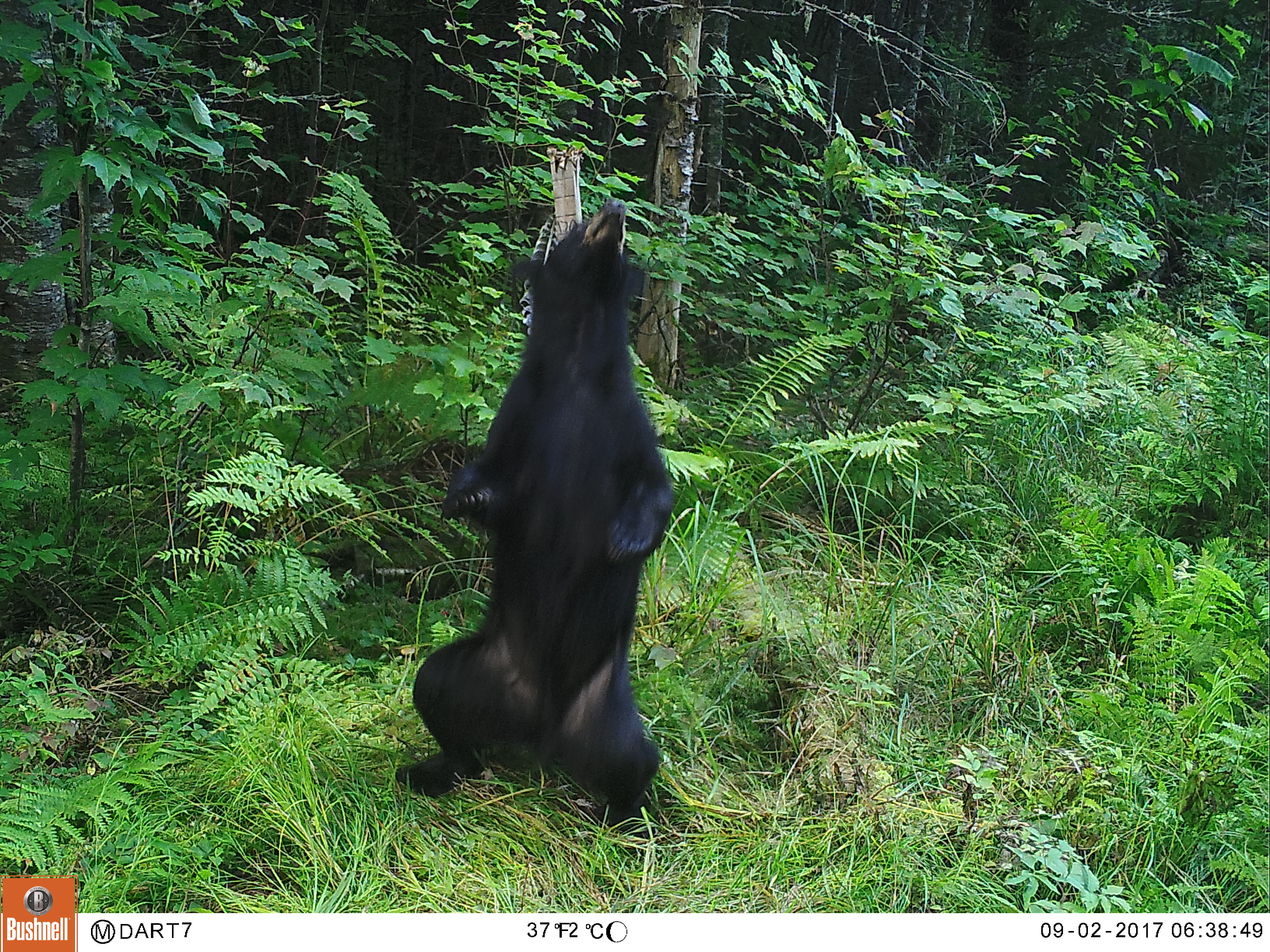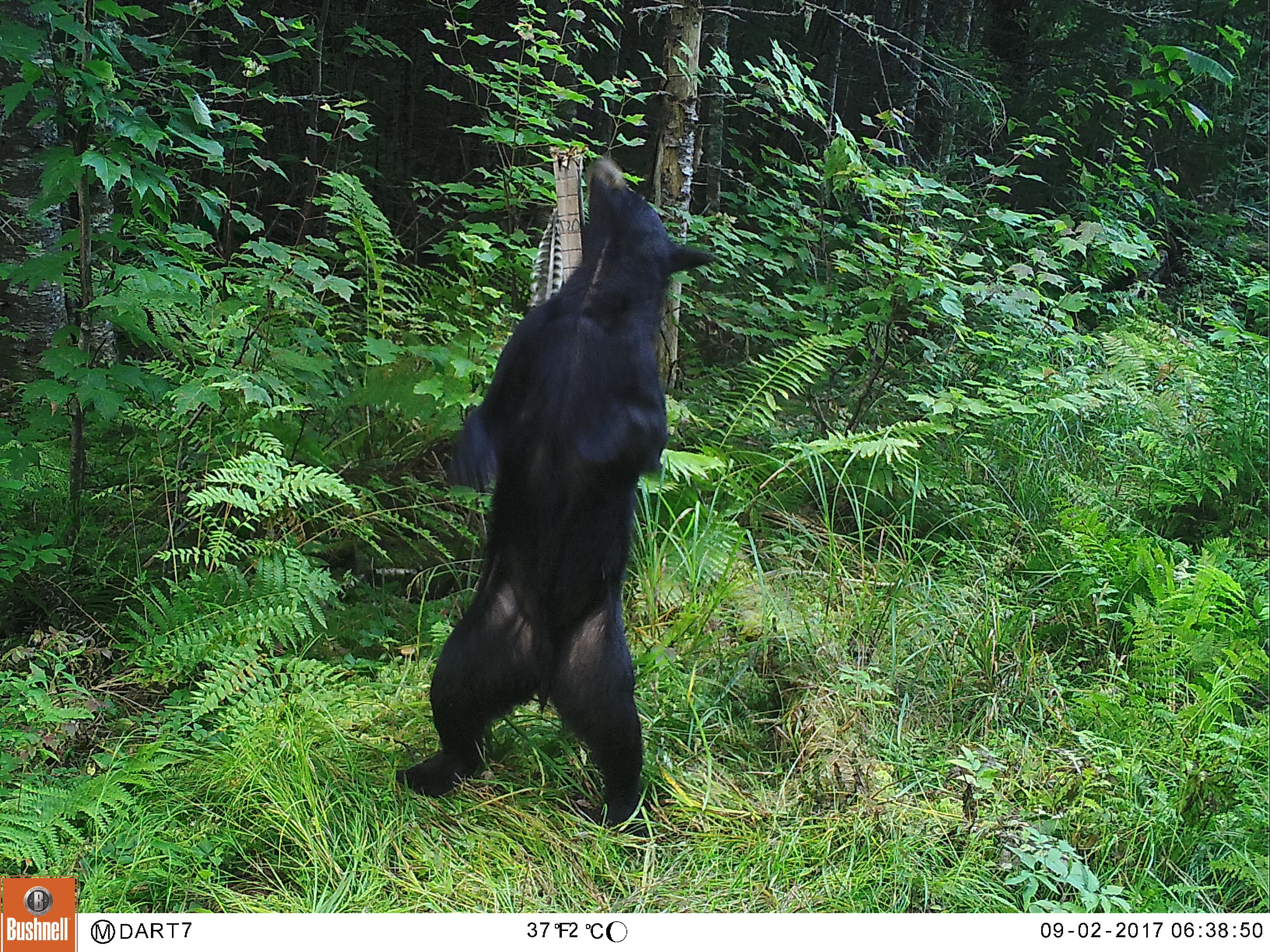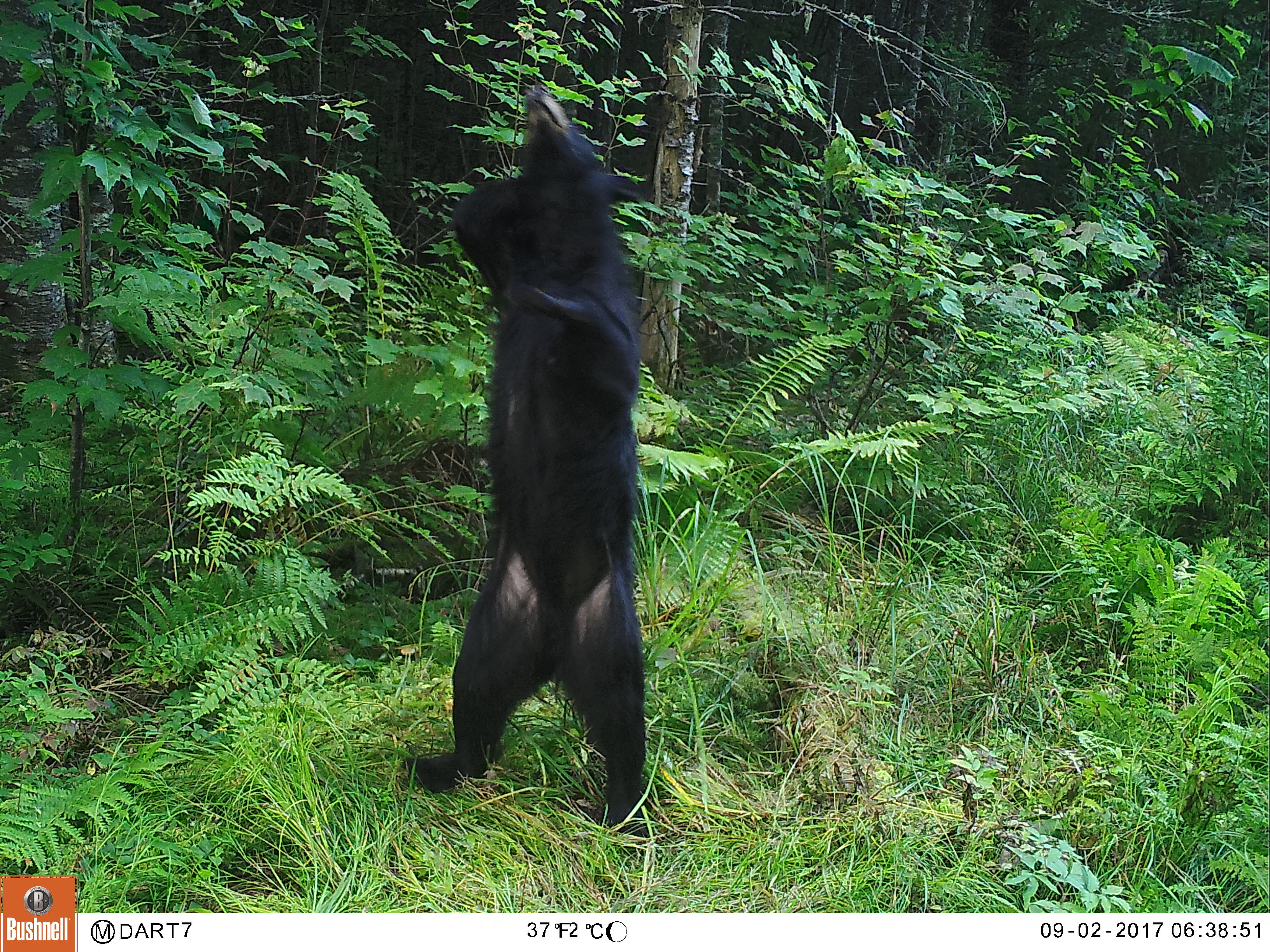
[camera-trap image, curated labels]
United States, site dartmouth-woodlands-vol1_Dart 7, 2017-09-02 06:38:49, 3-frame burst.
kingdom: Animalia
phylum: Chordata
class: Mammalia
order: Carnivora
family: Ursidae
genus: Ursus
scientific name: Ursus americanus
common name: black bear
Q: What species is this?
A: Black bear (Ursus americanus).